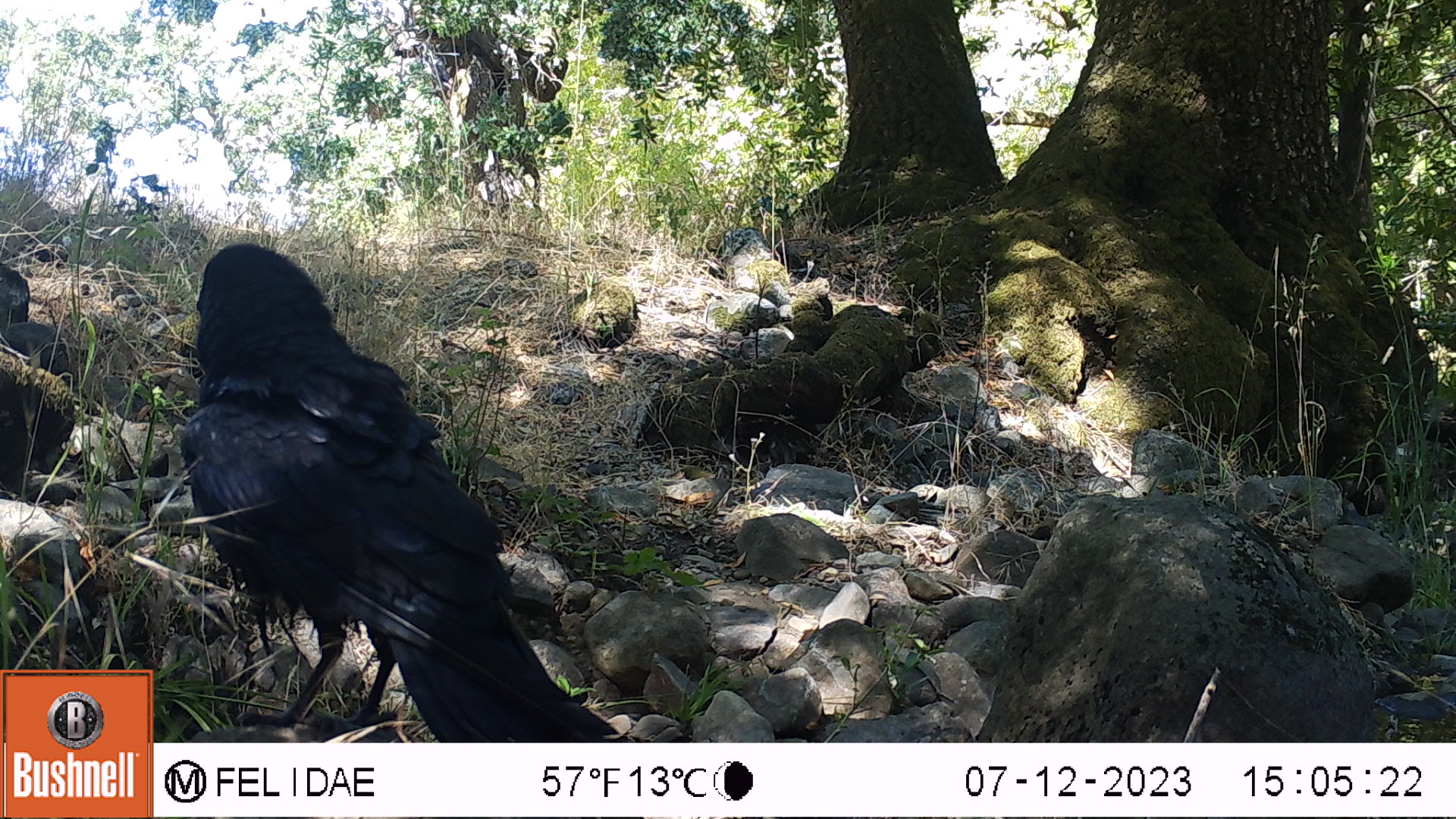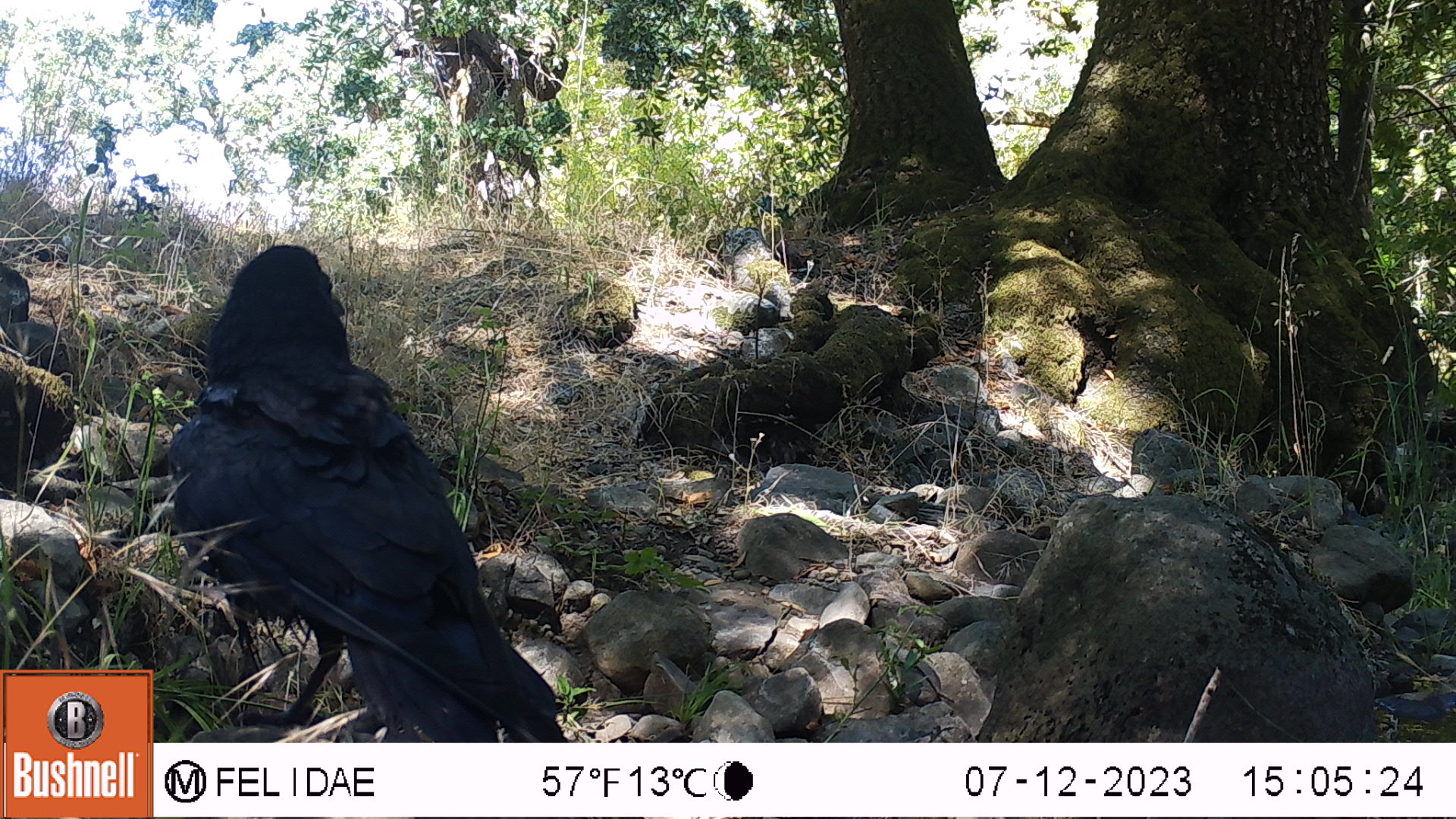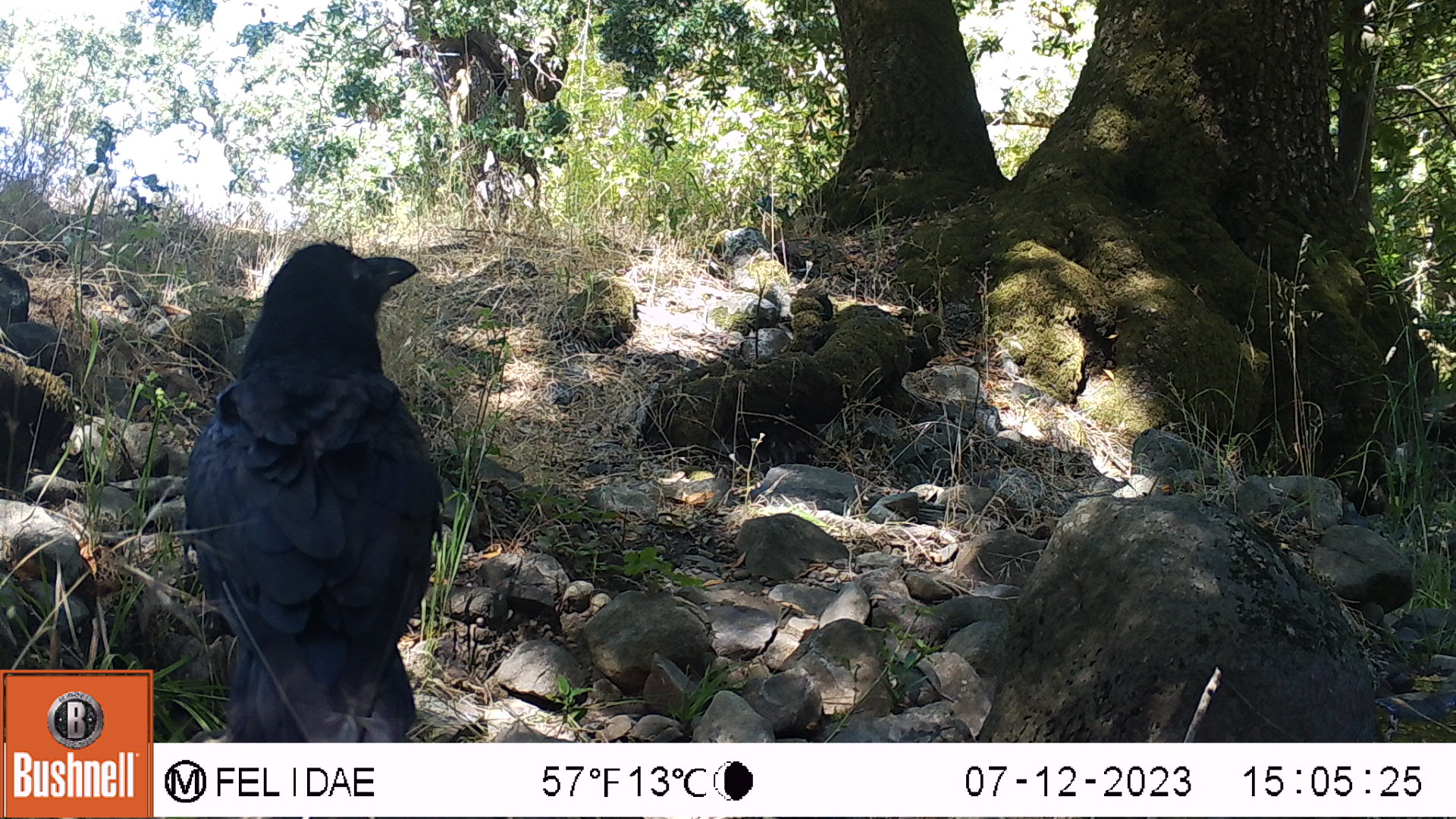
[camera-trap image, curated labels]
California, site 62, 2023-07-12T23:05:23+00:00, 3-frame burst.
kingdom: Animalia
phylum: Chordata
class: Aves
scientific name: Aves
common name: bird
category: unknown bird